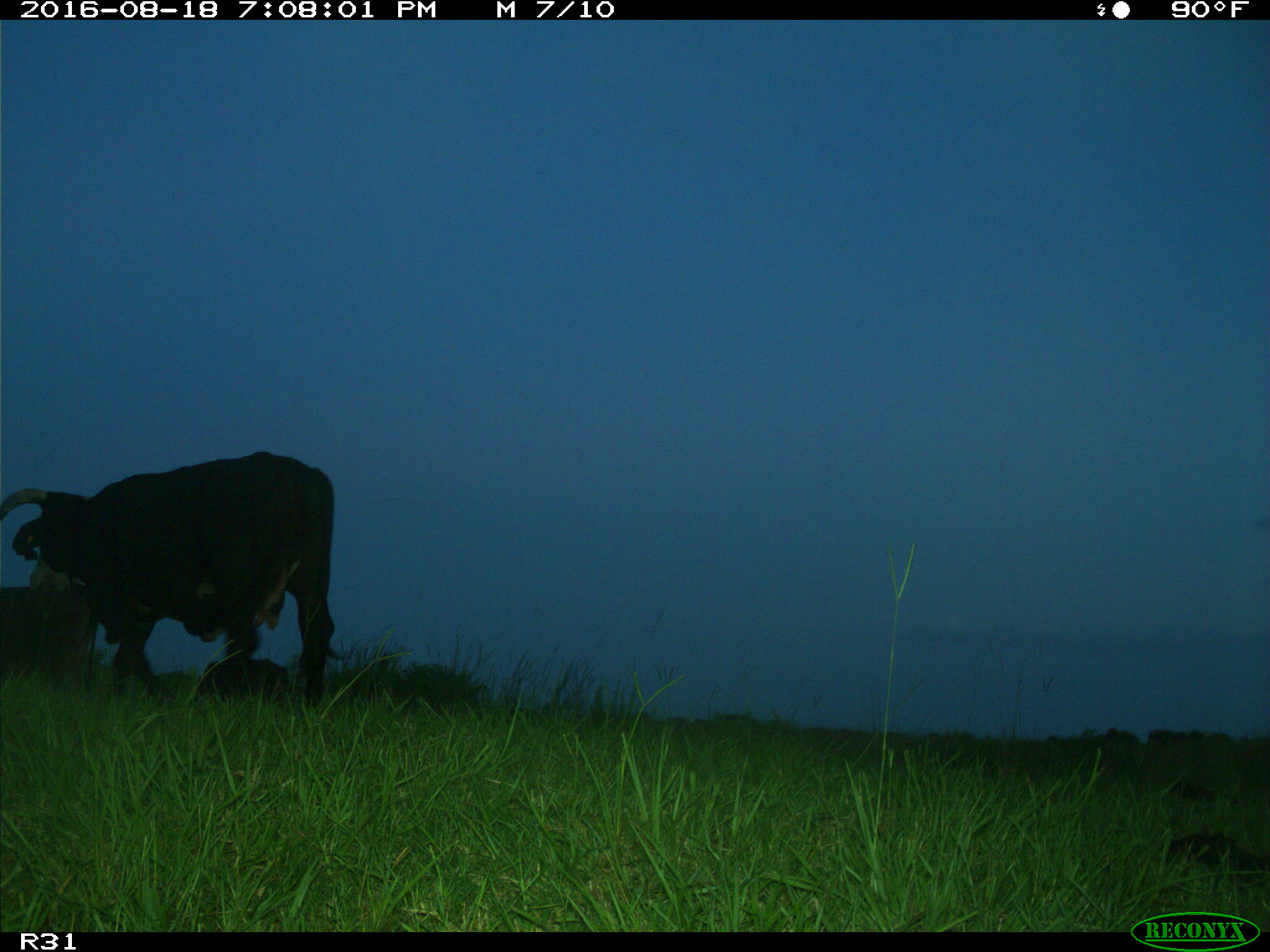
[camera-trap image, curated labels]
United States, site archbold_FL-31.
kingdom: Animalia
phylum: Chordata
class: Mammalia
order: Artiodactyla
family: Bovidae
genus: Bos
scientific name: Bos taurus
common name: domestic cow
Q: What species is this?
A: Bos taurus (domestic cow).